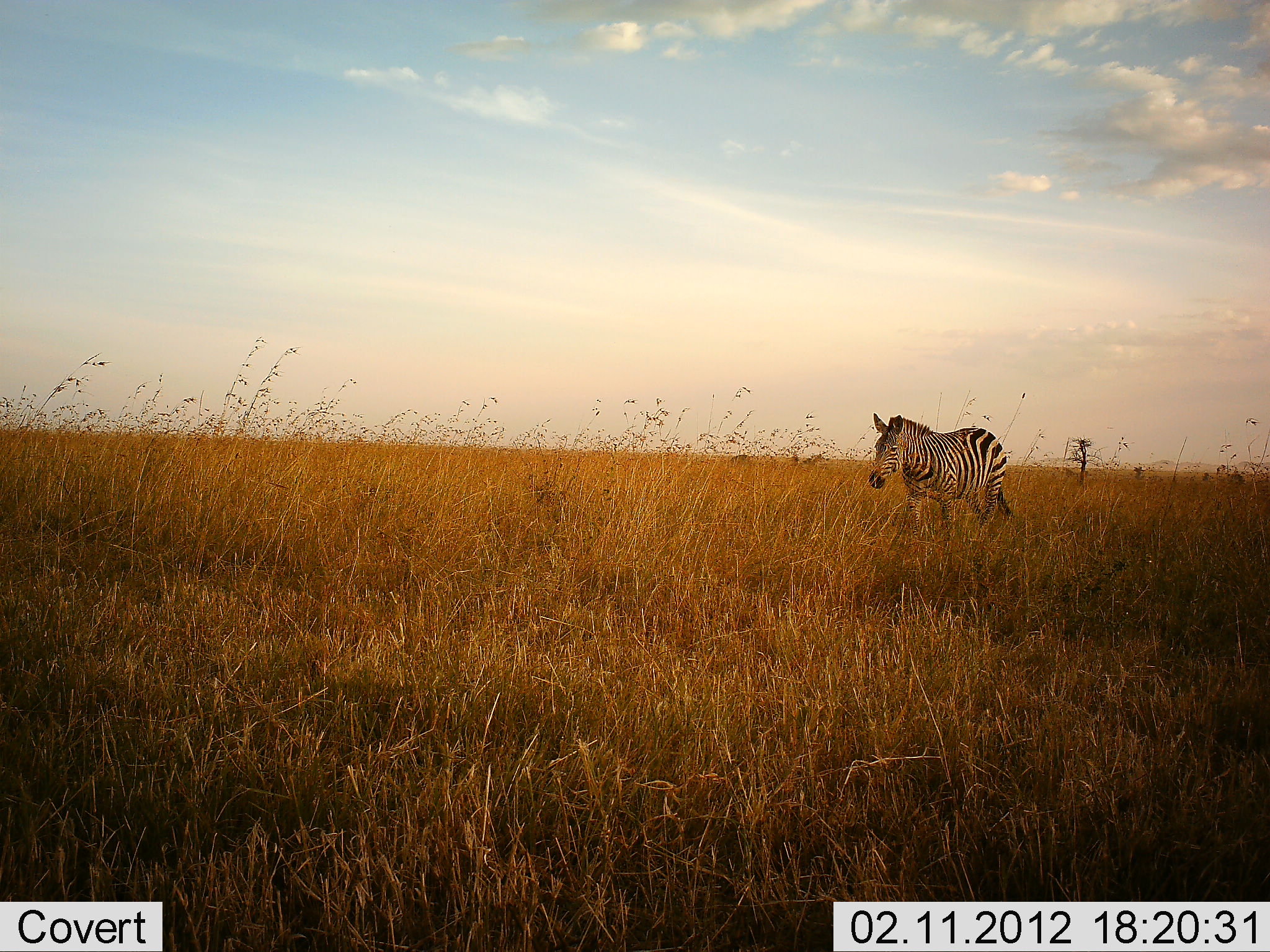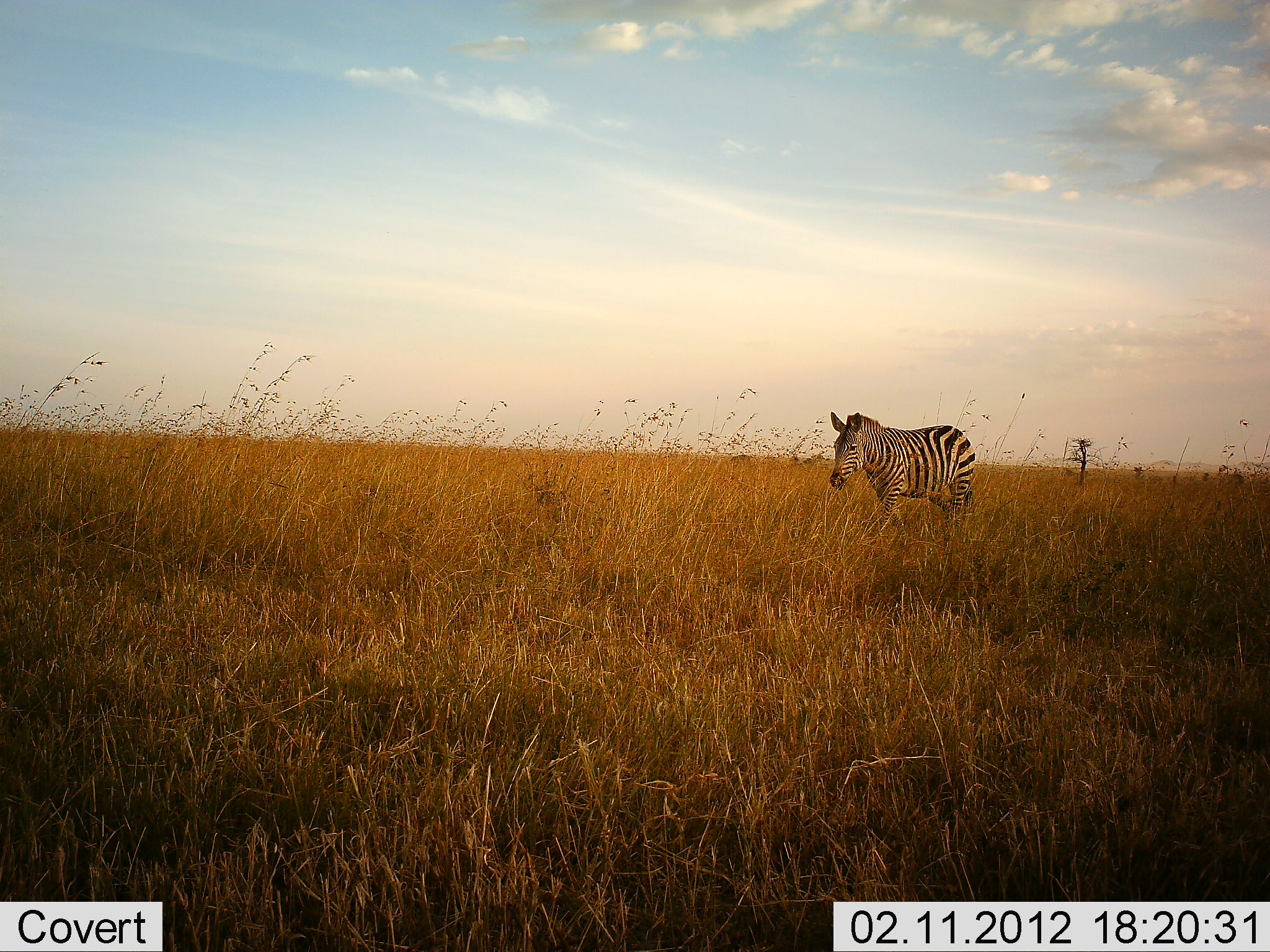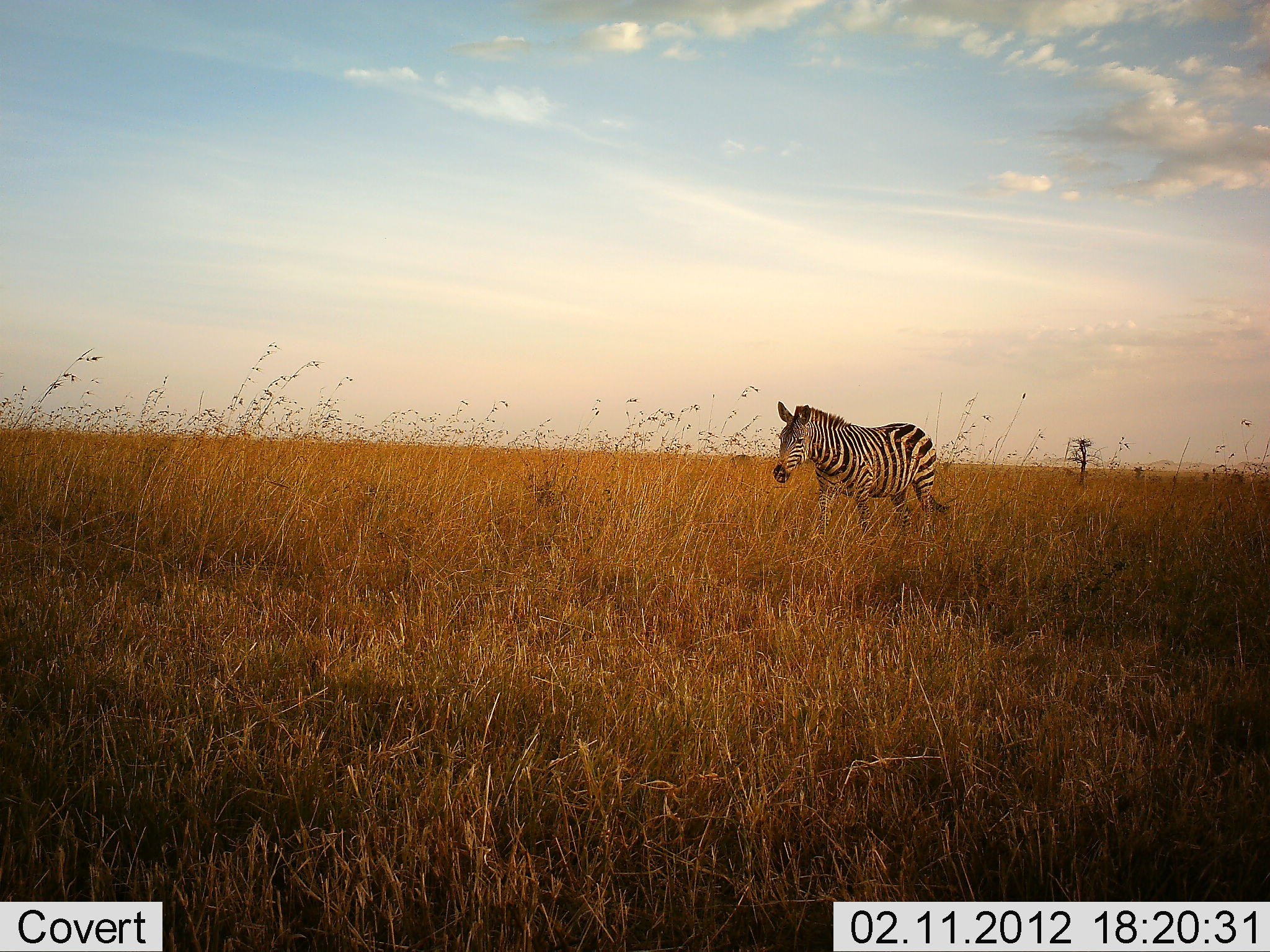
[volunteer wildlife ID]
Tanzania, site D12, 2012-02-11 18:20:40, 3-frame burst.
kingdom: Animalia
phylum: Chordata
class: Mammalia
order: Perissodactyla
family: Equidae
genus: Equus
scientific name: Equus quagga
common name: plains zebra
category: zebra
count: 1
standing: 7%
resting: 0%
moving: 93%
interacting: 0%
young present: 0%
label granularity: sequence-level